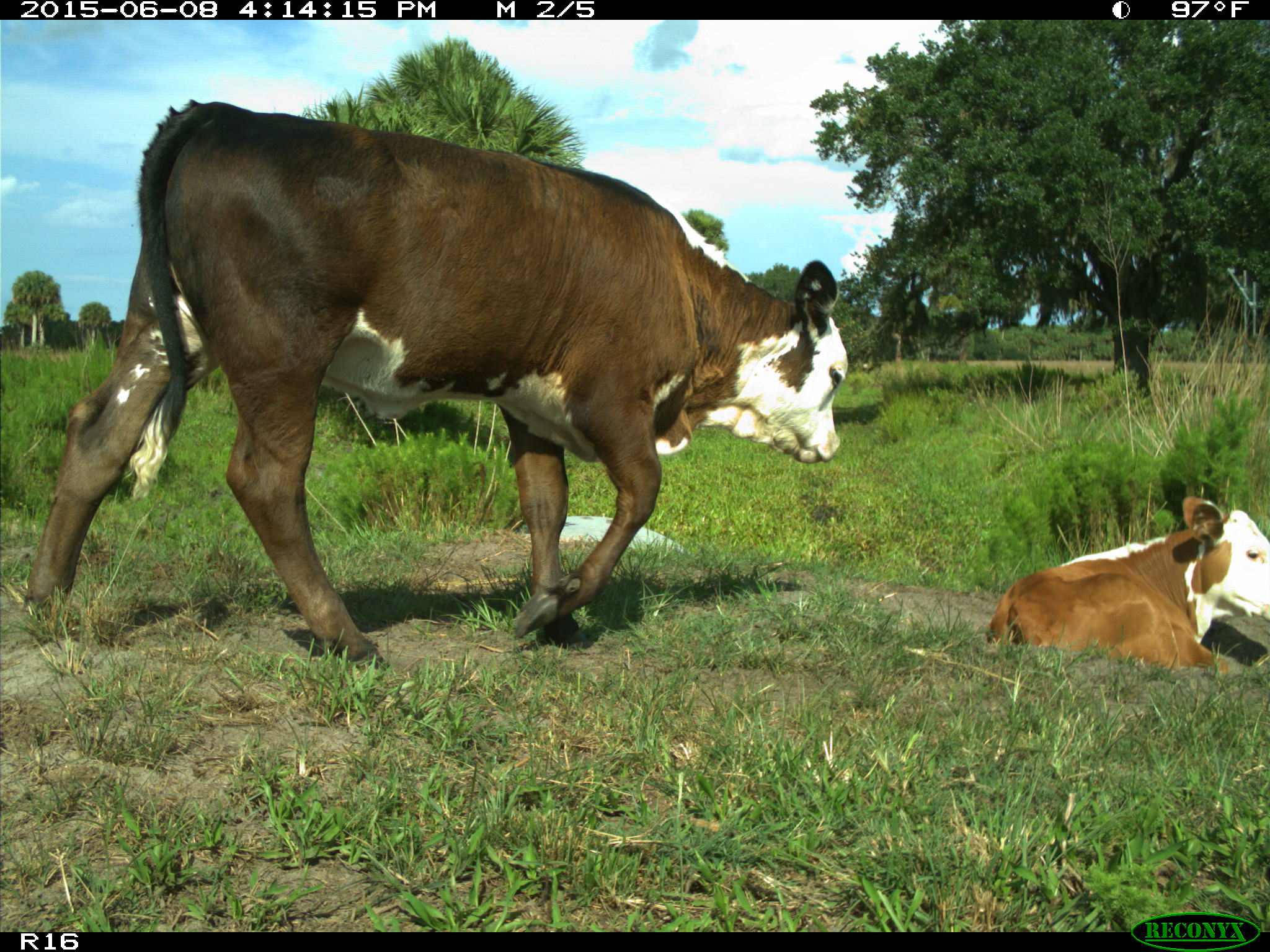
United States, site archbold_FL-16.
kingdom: Animalia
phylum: Chordata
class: Mammalia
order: Artiodactyla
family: Bovidae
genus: Bos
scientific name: Bos taurus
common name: domestic cow